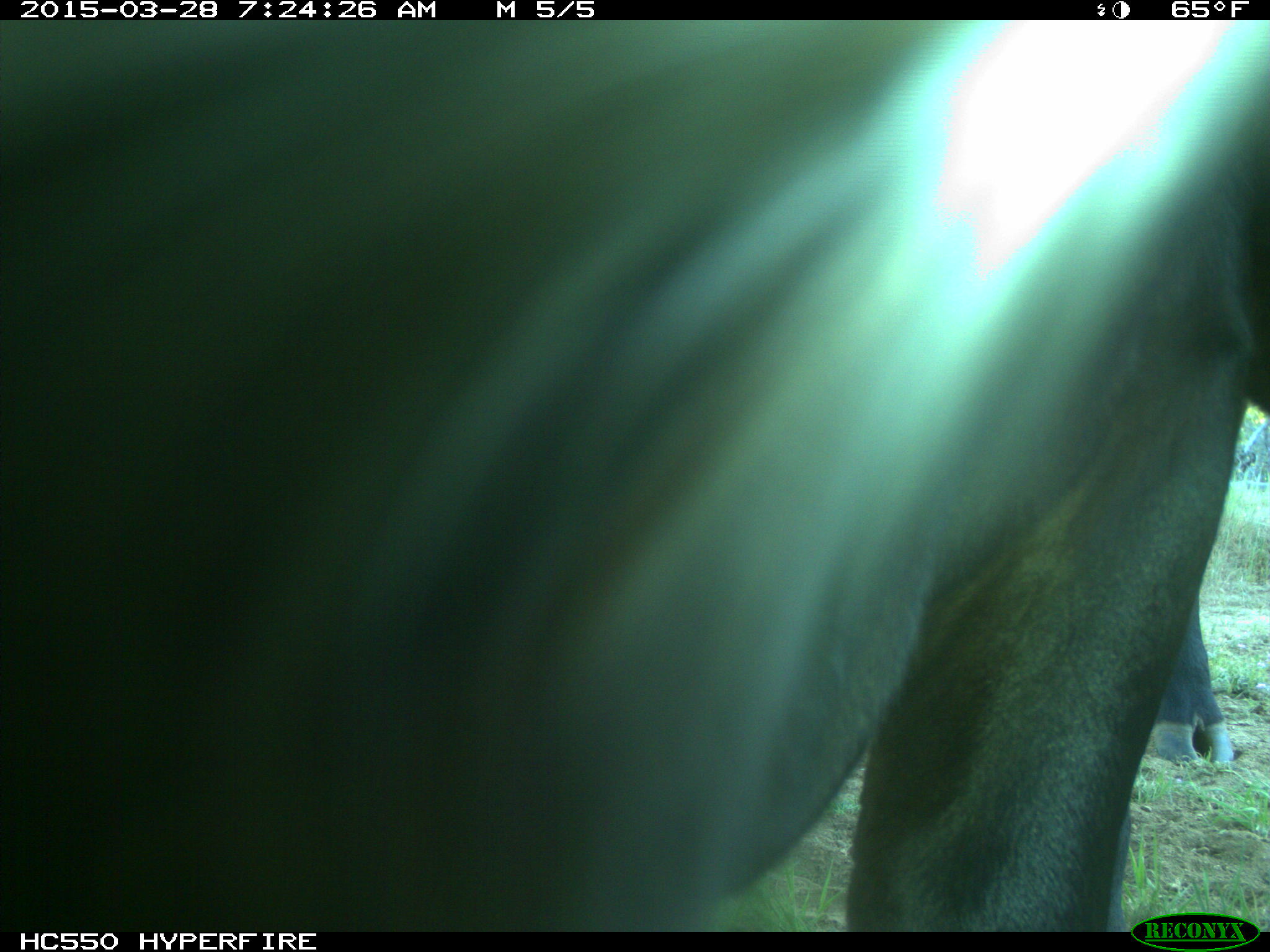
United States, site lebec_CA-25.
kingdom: Animalia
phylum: Chordata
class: Mammalia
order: Artiodactyla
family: Bovidae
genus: Bos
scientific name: Bos taurus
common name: domestic cow